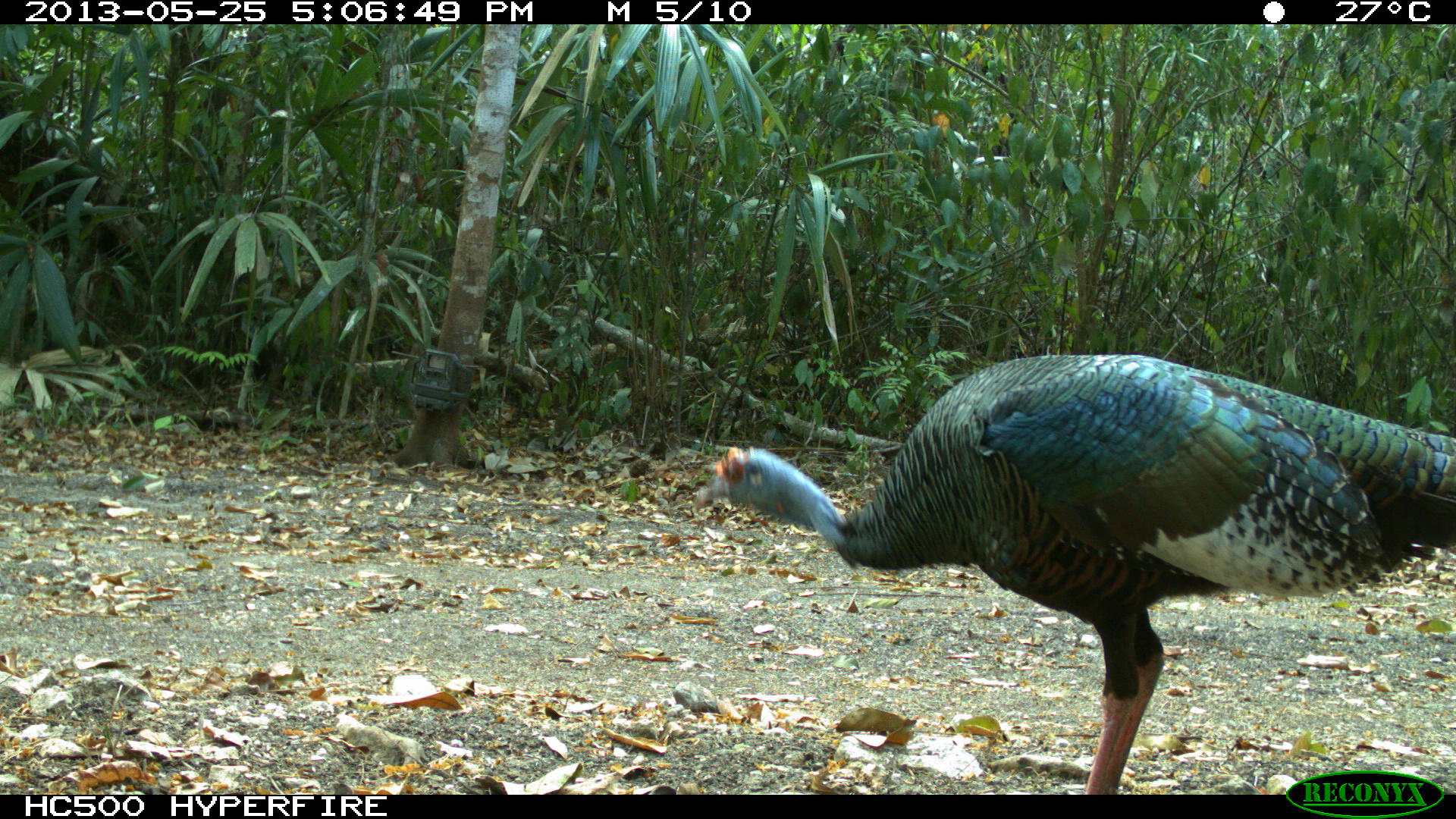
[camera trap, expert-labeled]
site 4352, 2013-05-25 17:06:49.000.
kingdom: Animalia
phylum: Chordata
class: Aves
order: Galliformes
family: Phasianidae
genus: Meleagris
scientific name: Meleagris ocellata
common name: ocellated turkey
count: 1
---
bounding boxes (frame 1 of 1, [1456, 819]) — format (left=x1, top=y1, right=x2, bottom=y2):
meleagris ocellata: (left=692, top=353, right=1456, bottom=795)